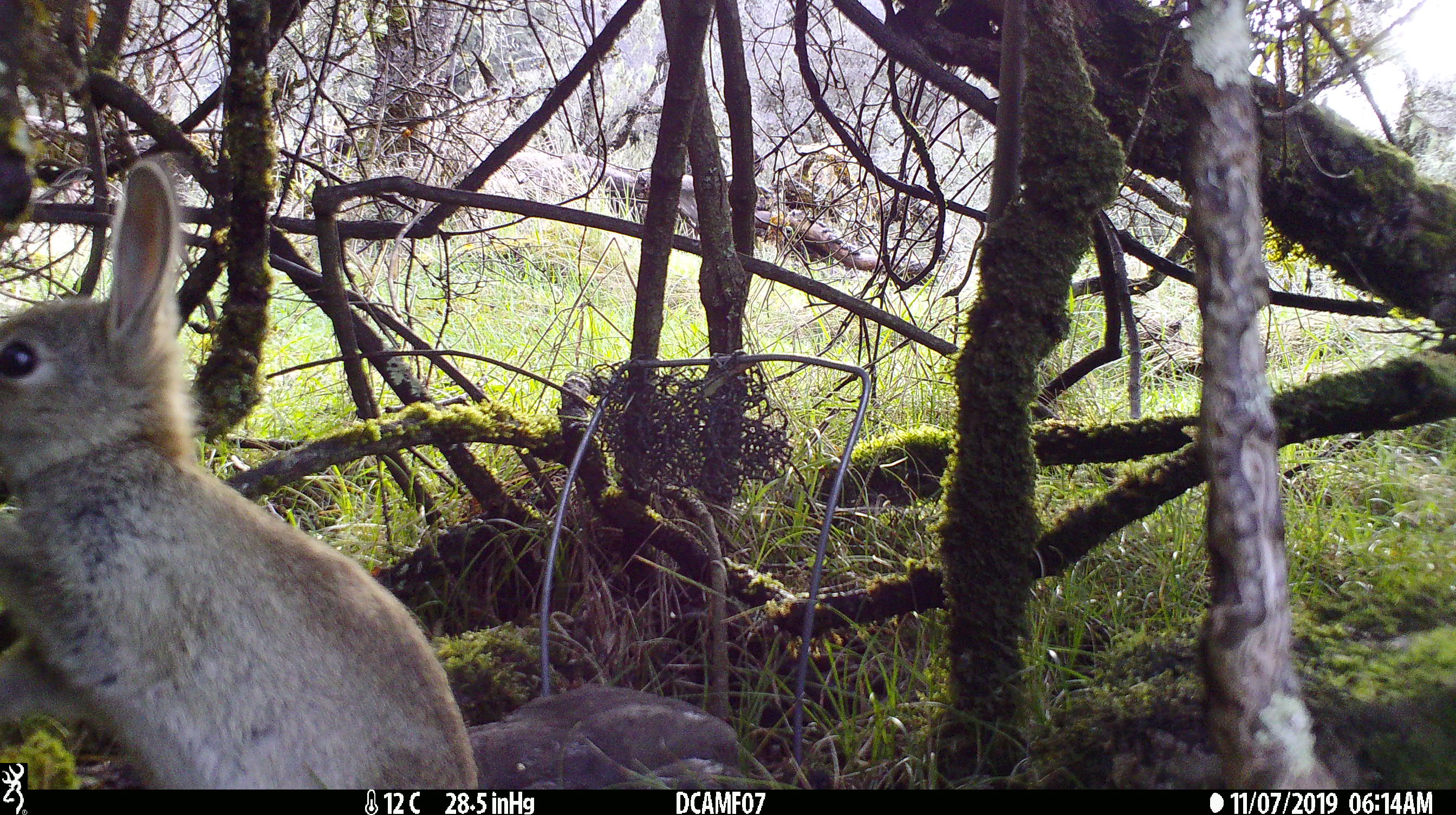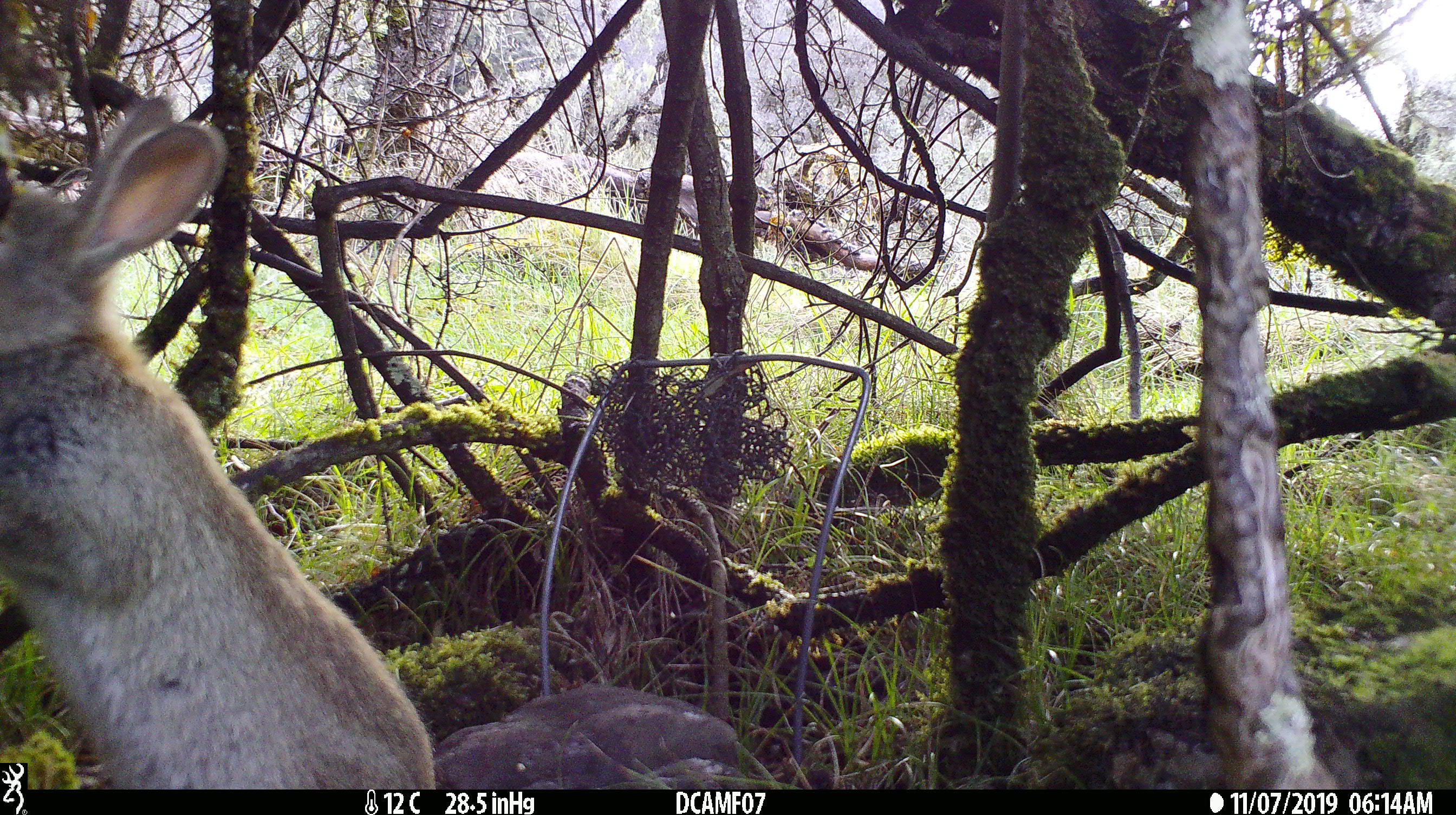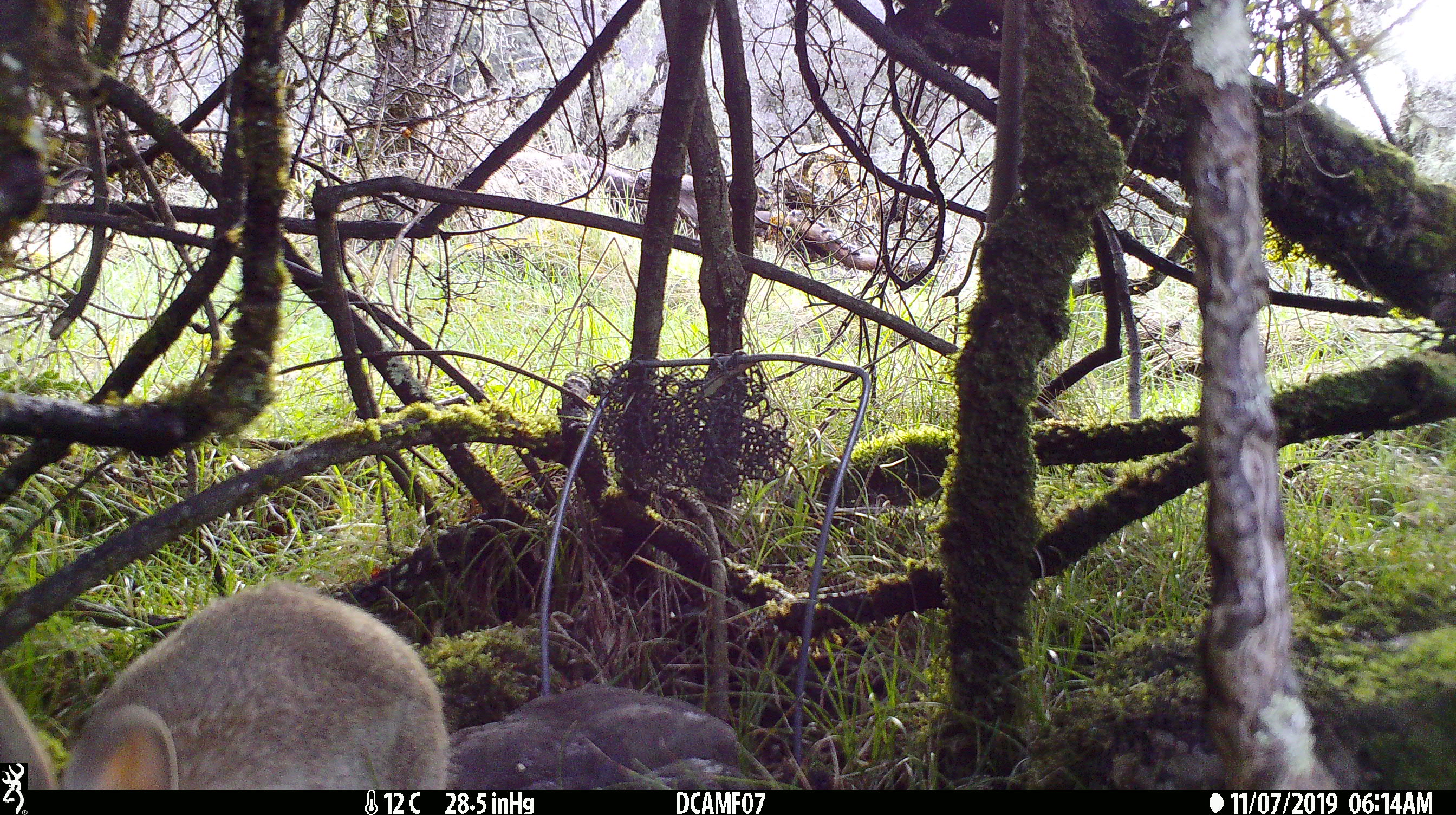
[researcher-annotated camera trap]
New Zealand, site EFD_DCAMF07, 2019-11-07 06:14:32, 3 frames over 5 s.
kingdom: Animalia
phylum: Chordata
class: Mammalia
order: Lagomorpha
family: Leporidae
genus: Oryctolagus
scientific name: Oryctolagus cuniculus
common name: european rabbit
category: rabbit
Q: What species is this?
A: Rabbit (european rabbit) (Oryctolagus cuniculus).